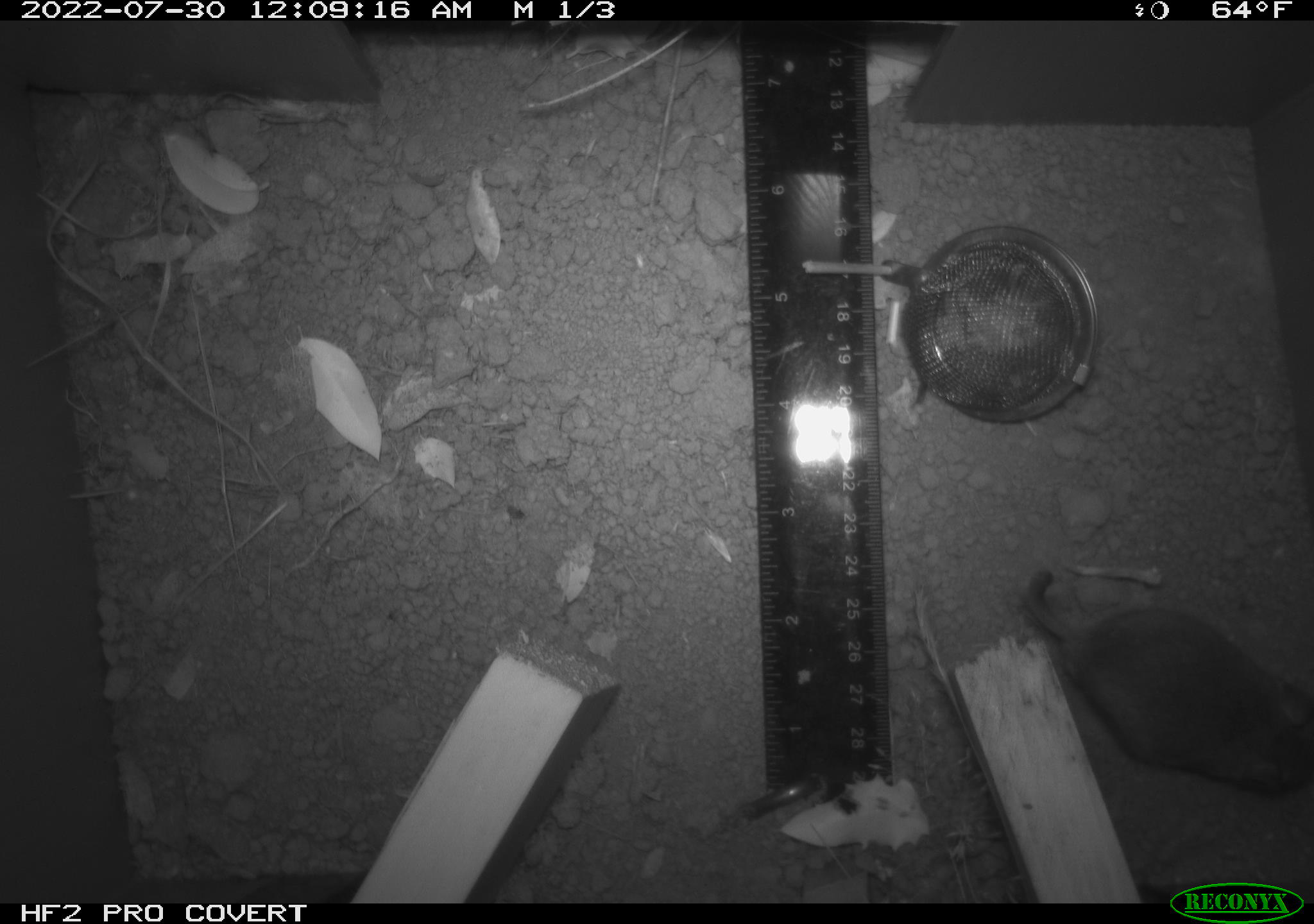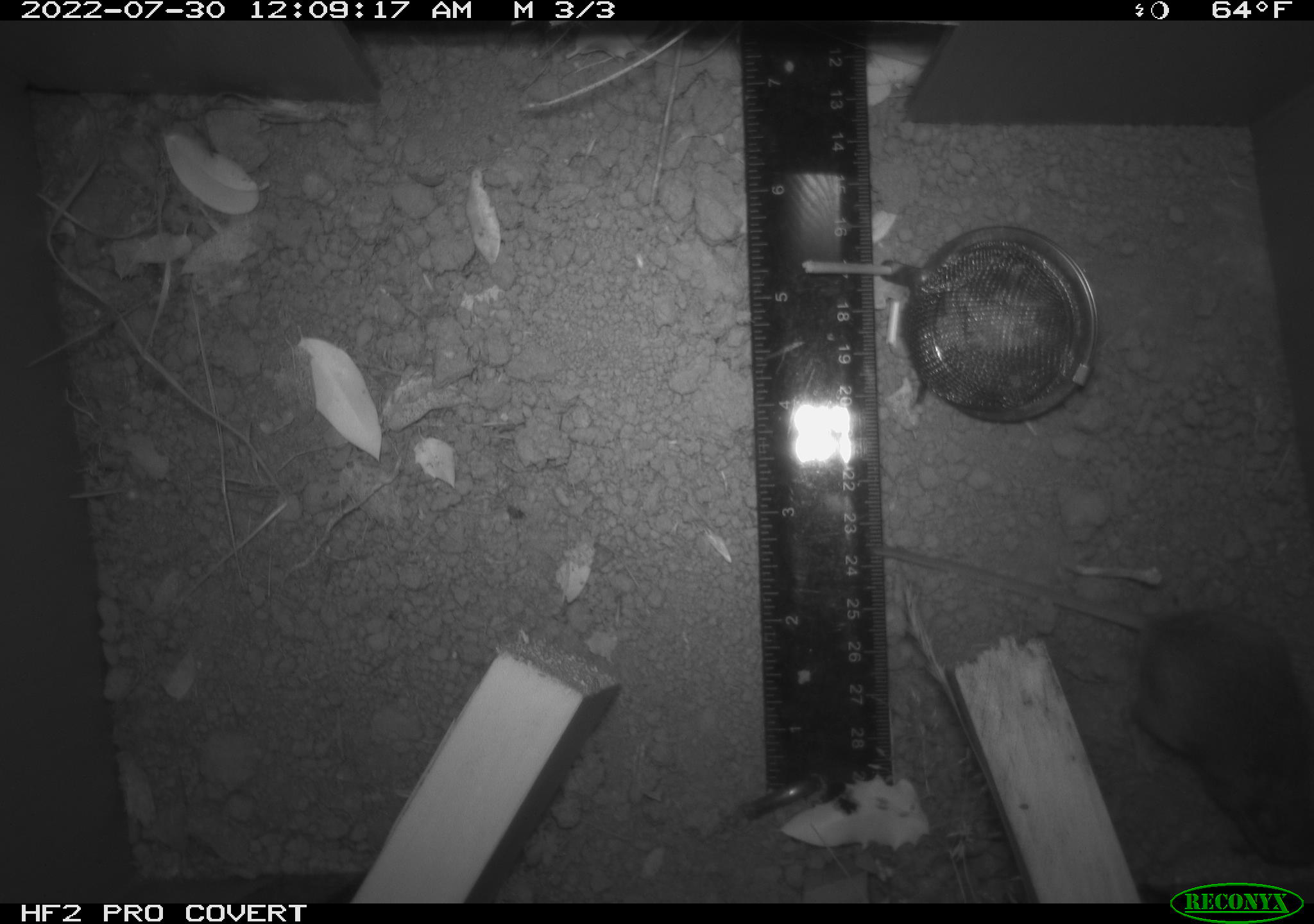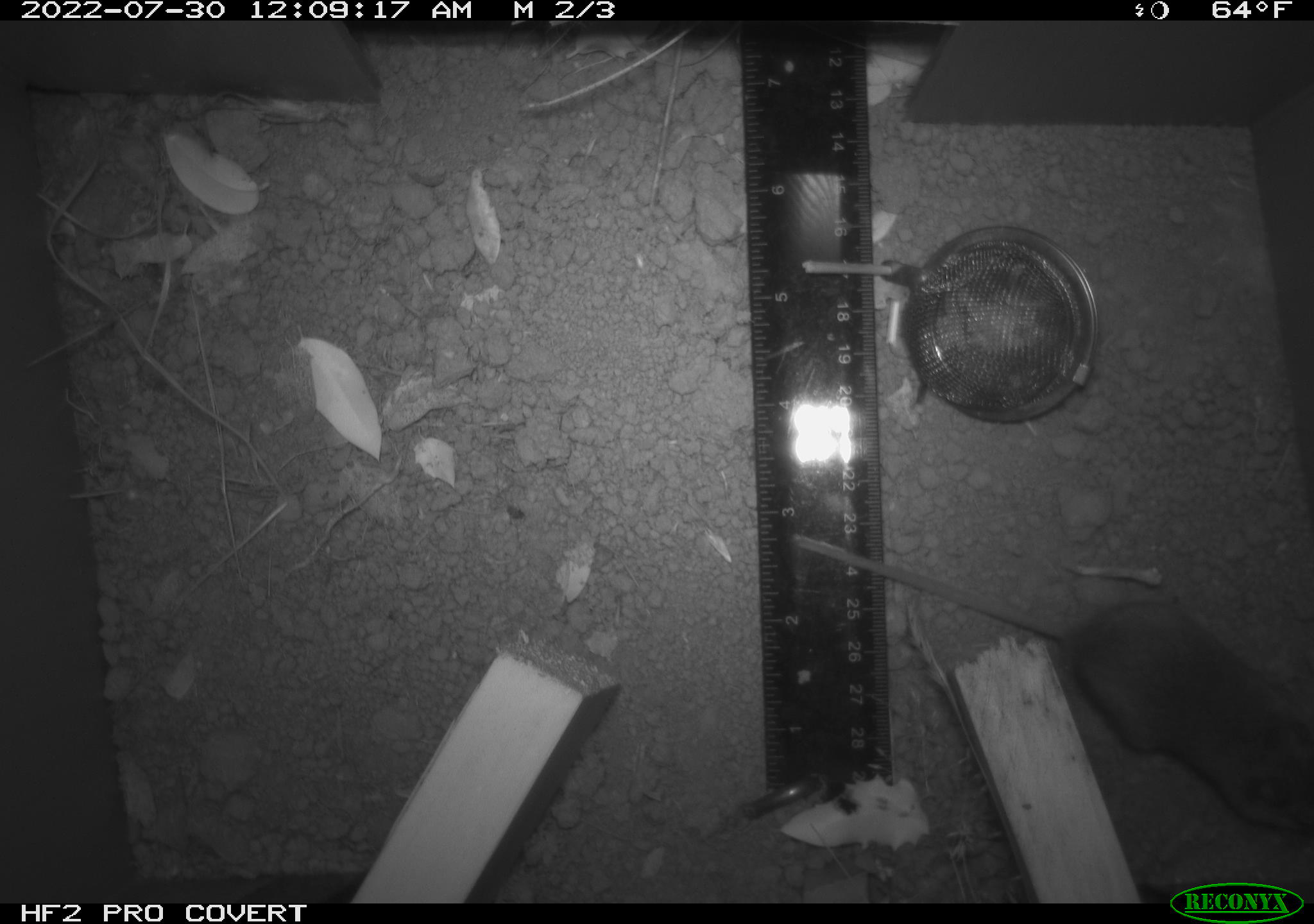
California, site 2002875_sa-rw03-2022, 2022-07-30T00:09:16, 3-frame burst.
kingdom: Animalia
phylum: Chordata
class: Mammalia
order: Rodentia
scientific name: Rodentia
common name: mouse species